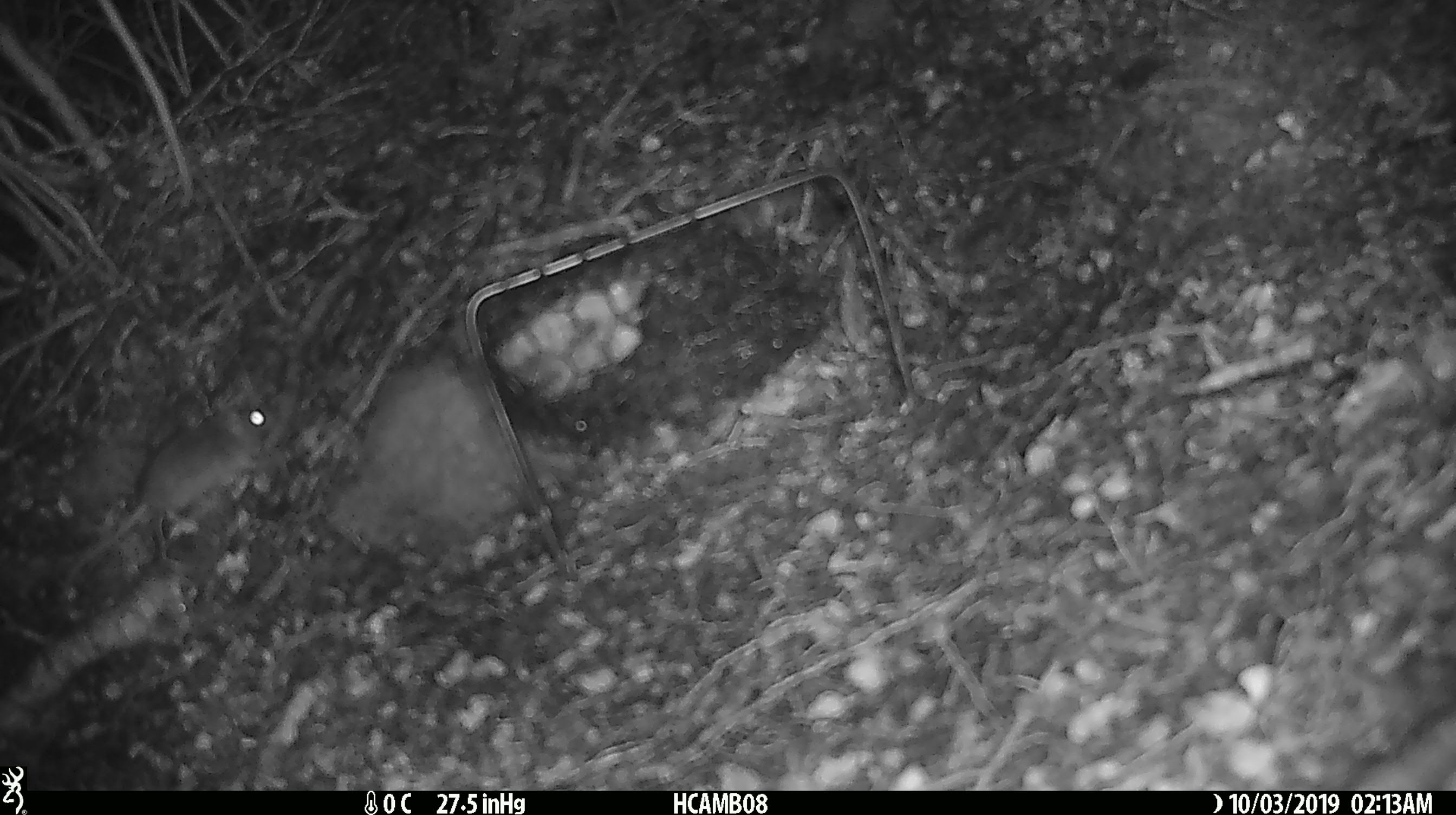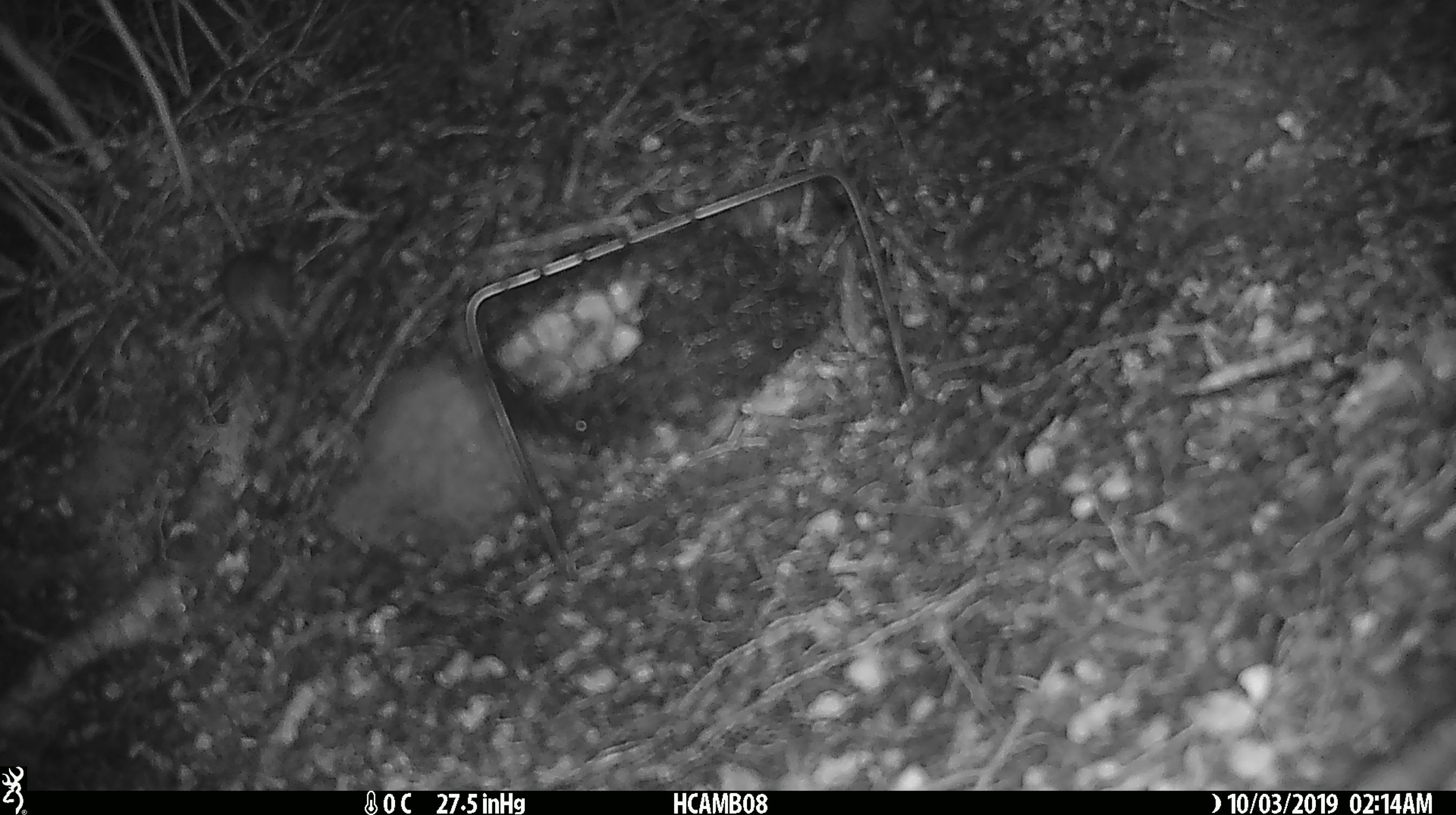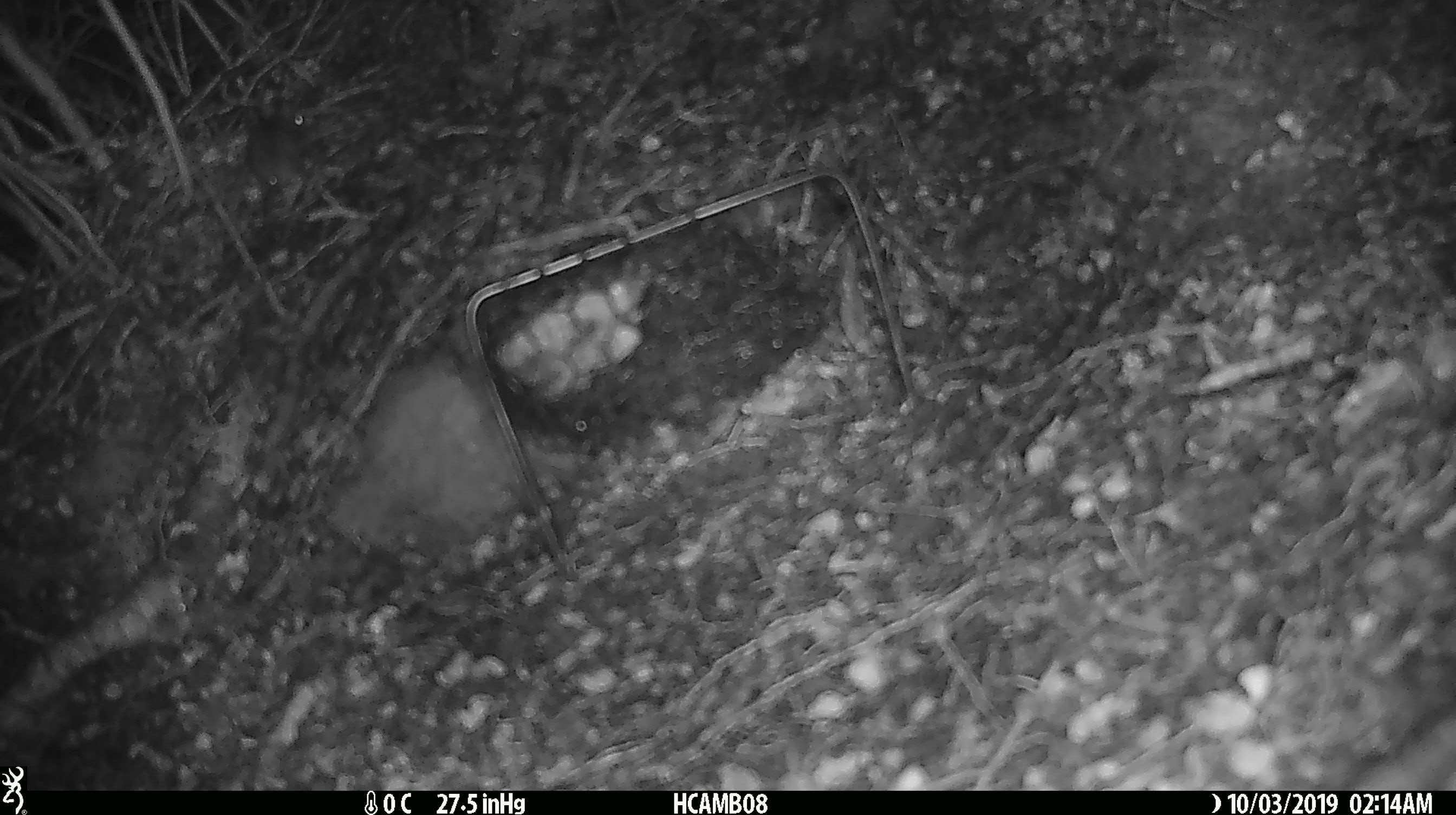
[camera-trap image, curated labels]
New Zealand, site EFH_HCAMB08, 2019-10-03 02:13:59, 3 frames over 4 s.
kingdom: Animalia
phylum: Chordata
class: Mammalia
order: Rodentia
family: Muridae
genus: Mus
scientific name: Mus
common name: mouse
Mouse (Mus).